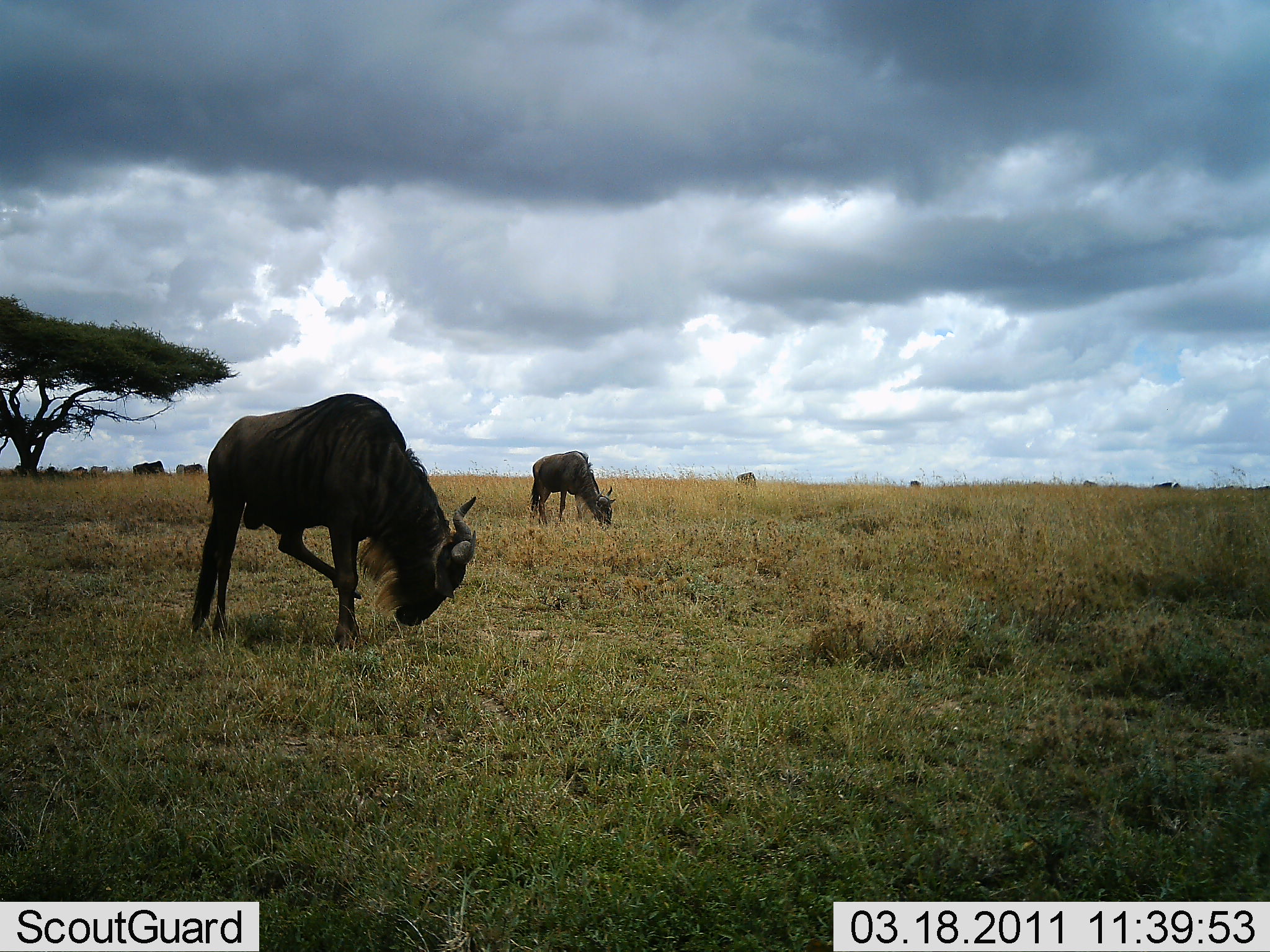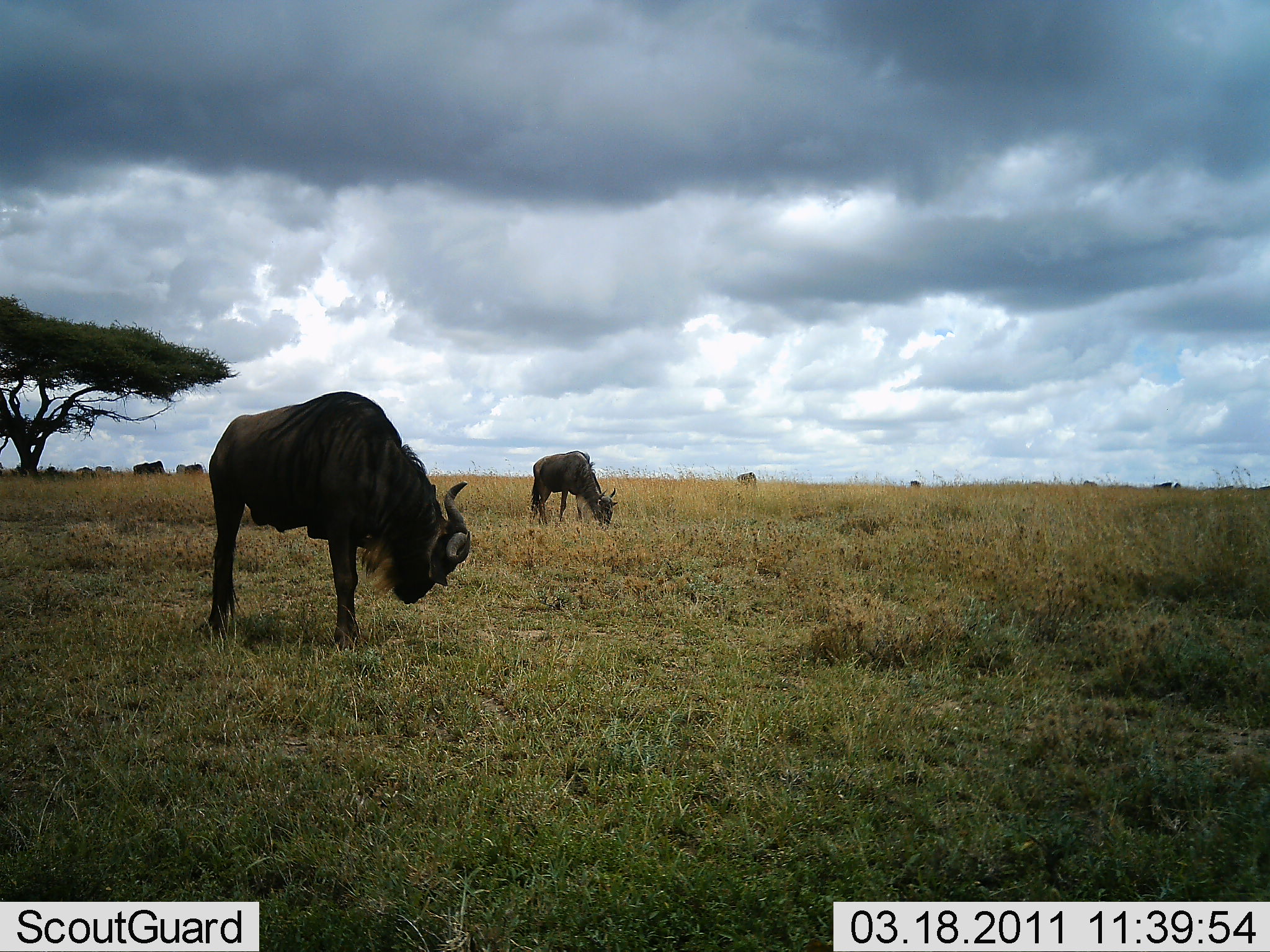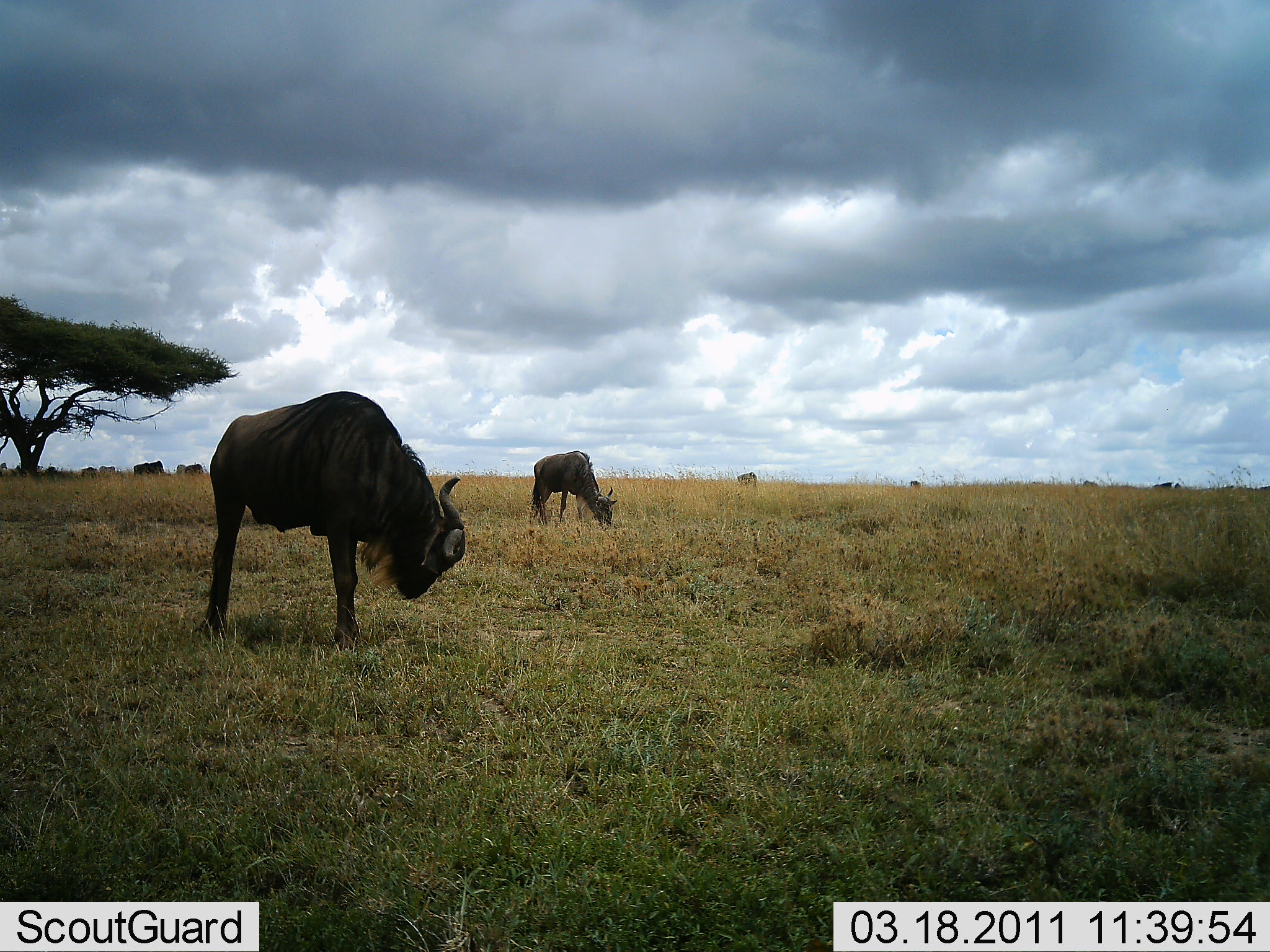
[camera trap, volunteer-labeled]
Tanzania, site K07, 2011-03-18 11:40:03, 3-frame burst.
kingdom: Animalia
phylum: Chordata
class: Mammalia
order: Artiodactyla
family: Bovidae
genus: Connochaetes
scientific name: Connochaetes taurinus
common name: blue wildebeest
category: wildebeest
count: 8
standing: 40%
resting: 0%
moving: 20%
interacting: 0%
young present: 7%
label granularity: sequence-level